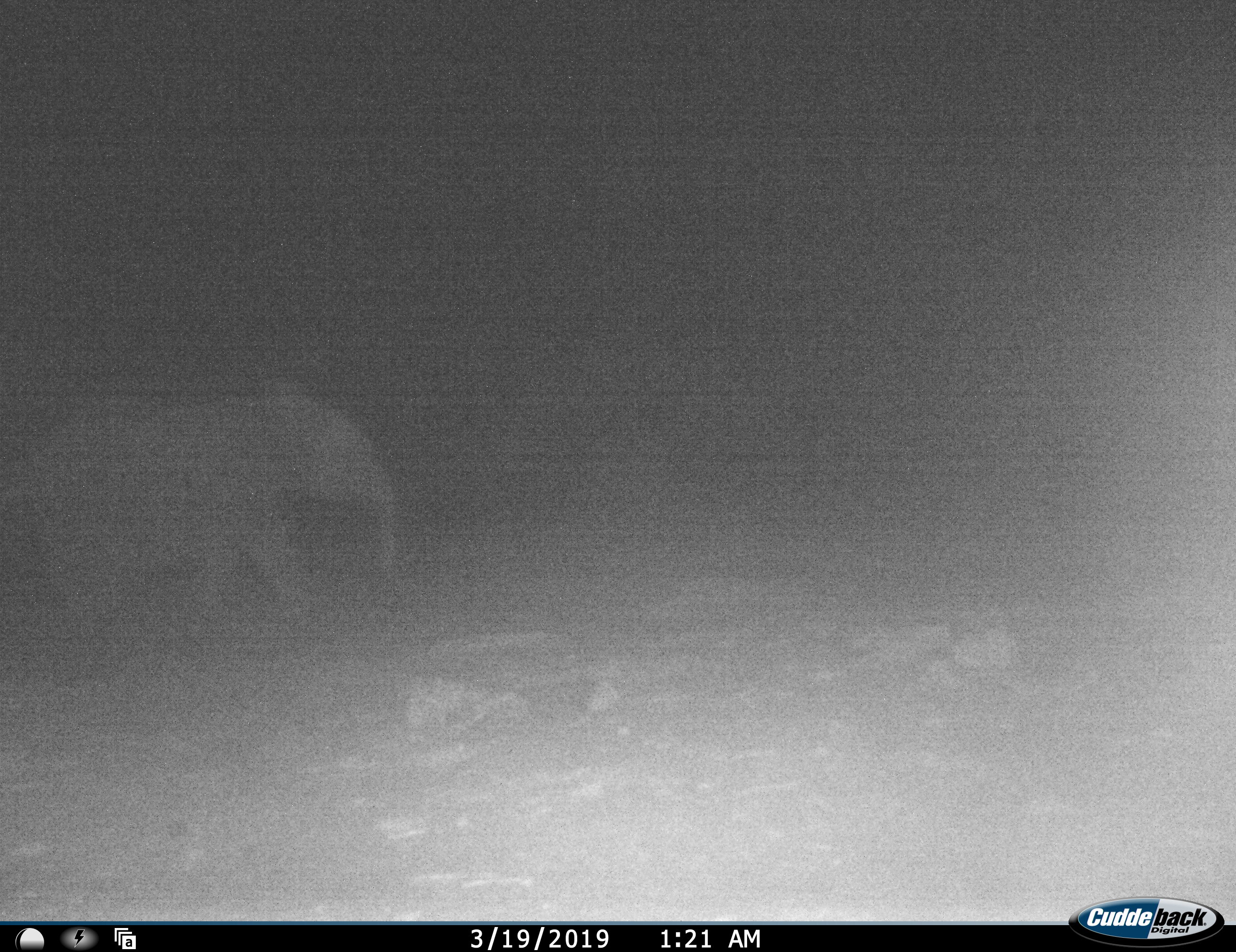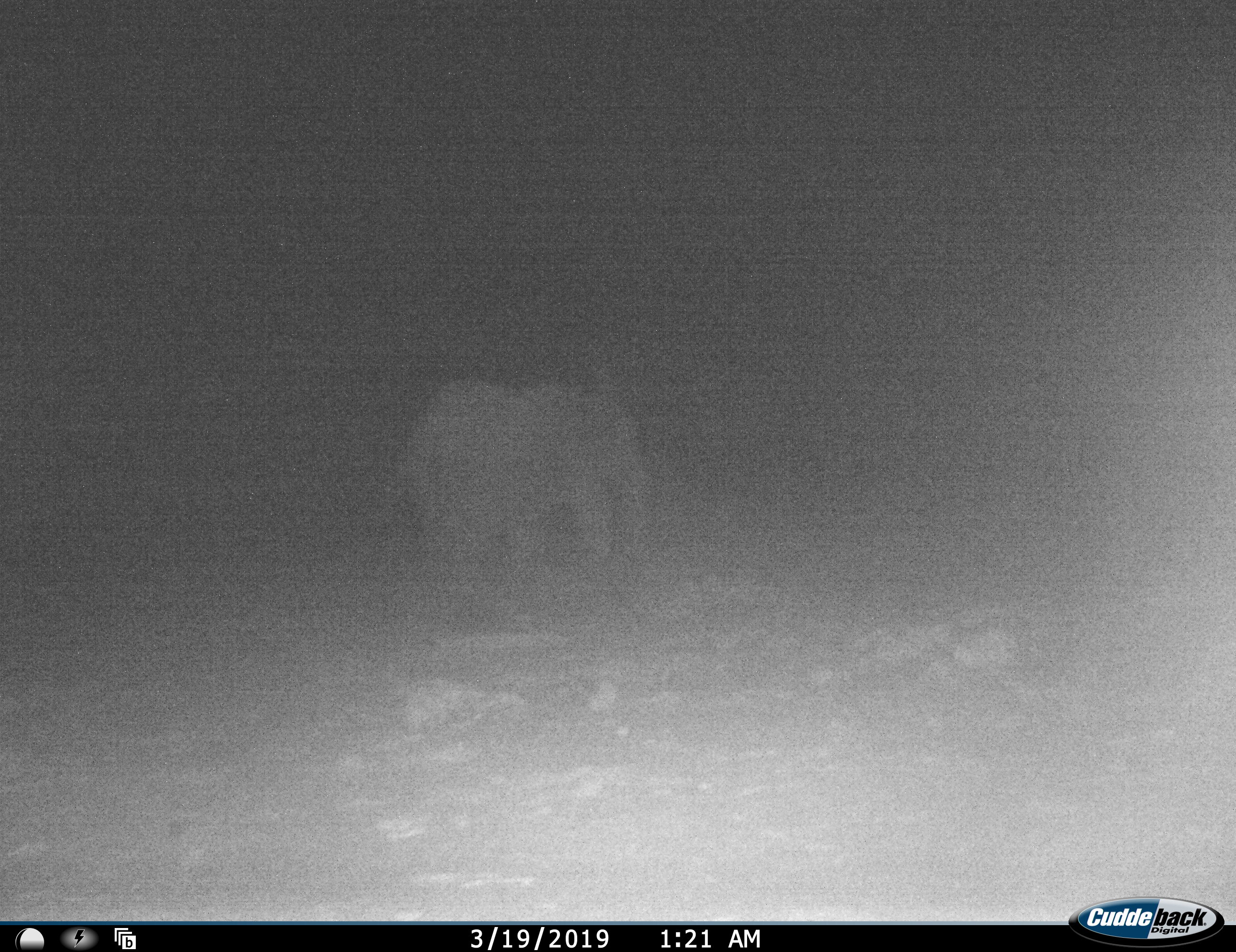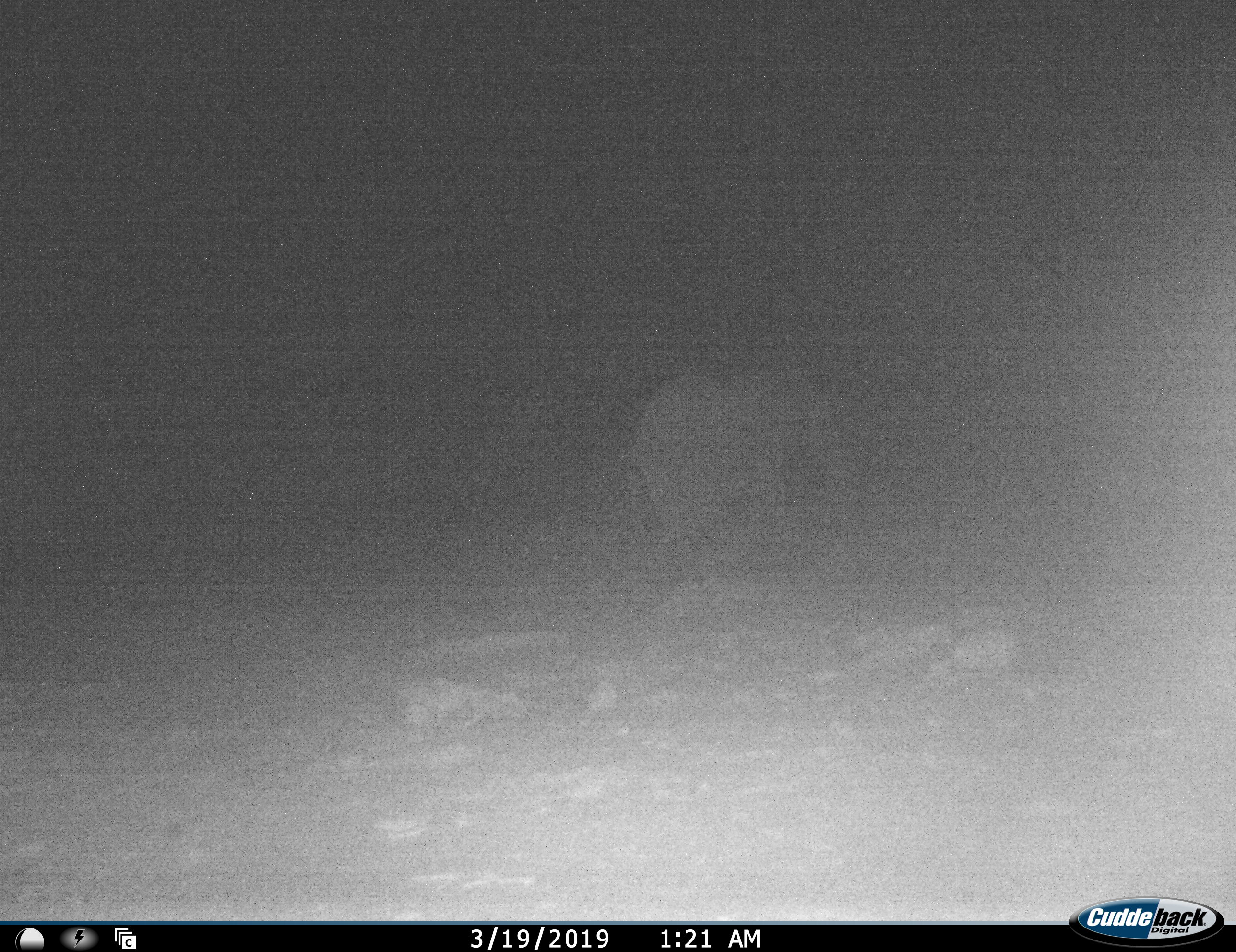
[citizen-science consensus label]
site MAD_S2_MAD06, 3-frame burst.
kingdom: Animalia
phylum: Chordata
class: Mammalia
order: Proboscidea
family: Elephantidae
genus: Loxodonta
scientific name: Loxodonta africana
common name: african bush elephant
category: elephant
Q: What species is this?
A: Elephant (african bush elephant) (Loxodonta africana).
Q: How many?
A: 1.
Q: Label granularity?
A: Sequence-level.